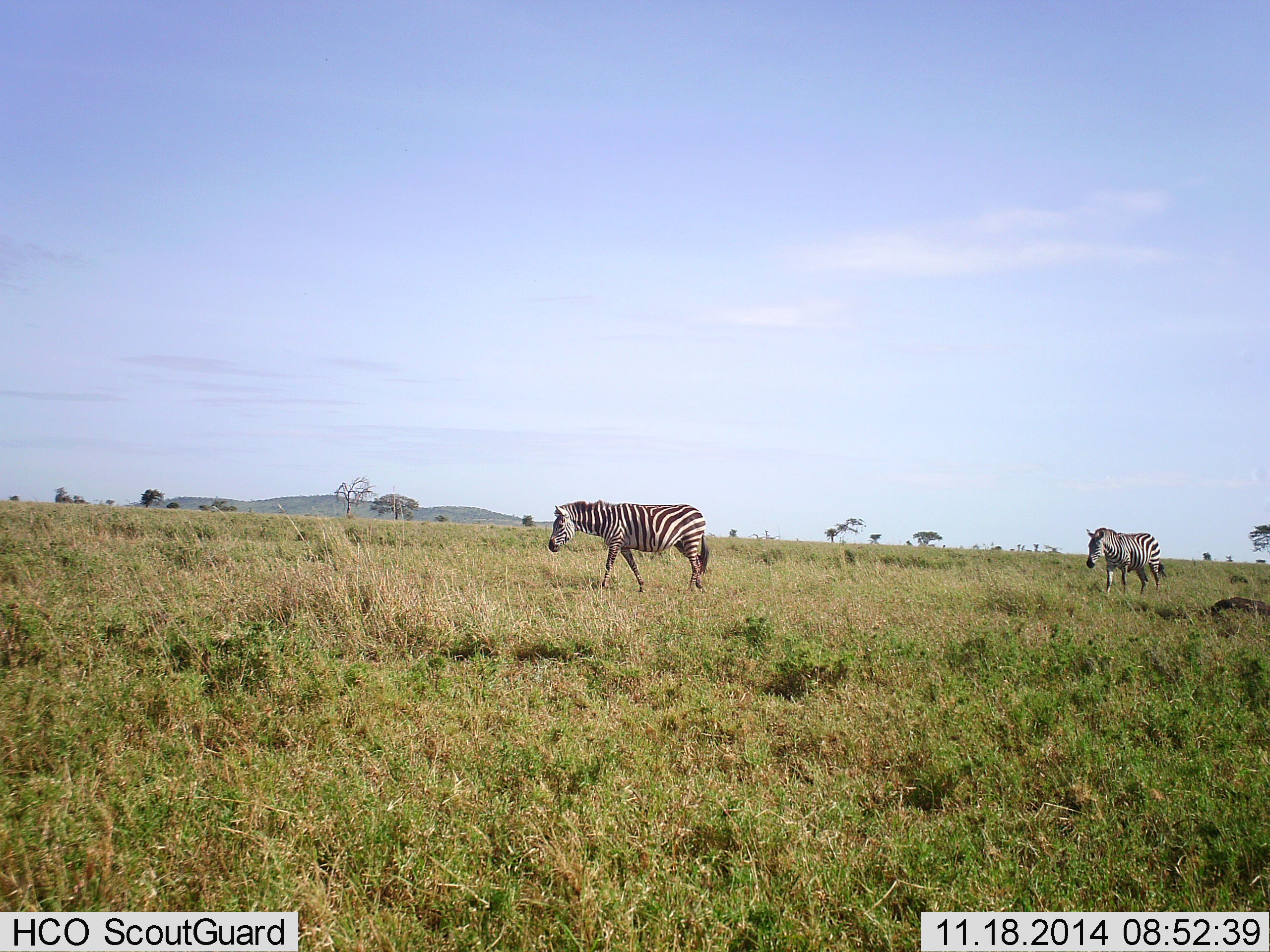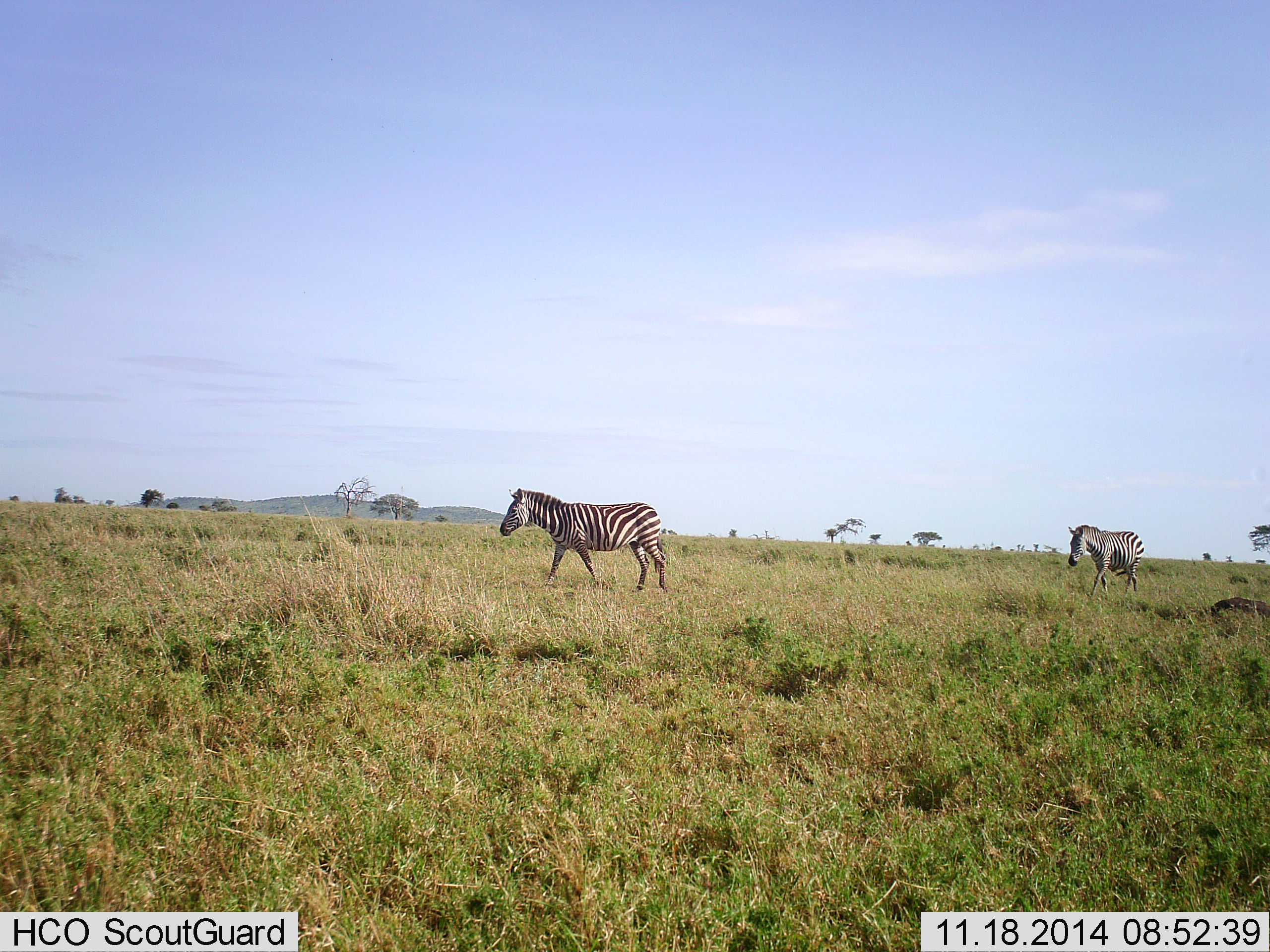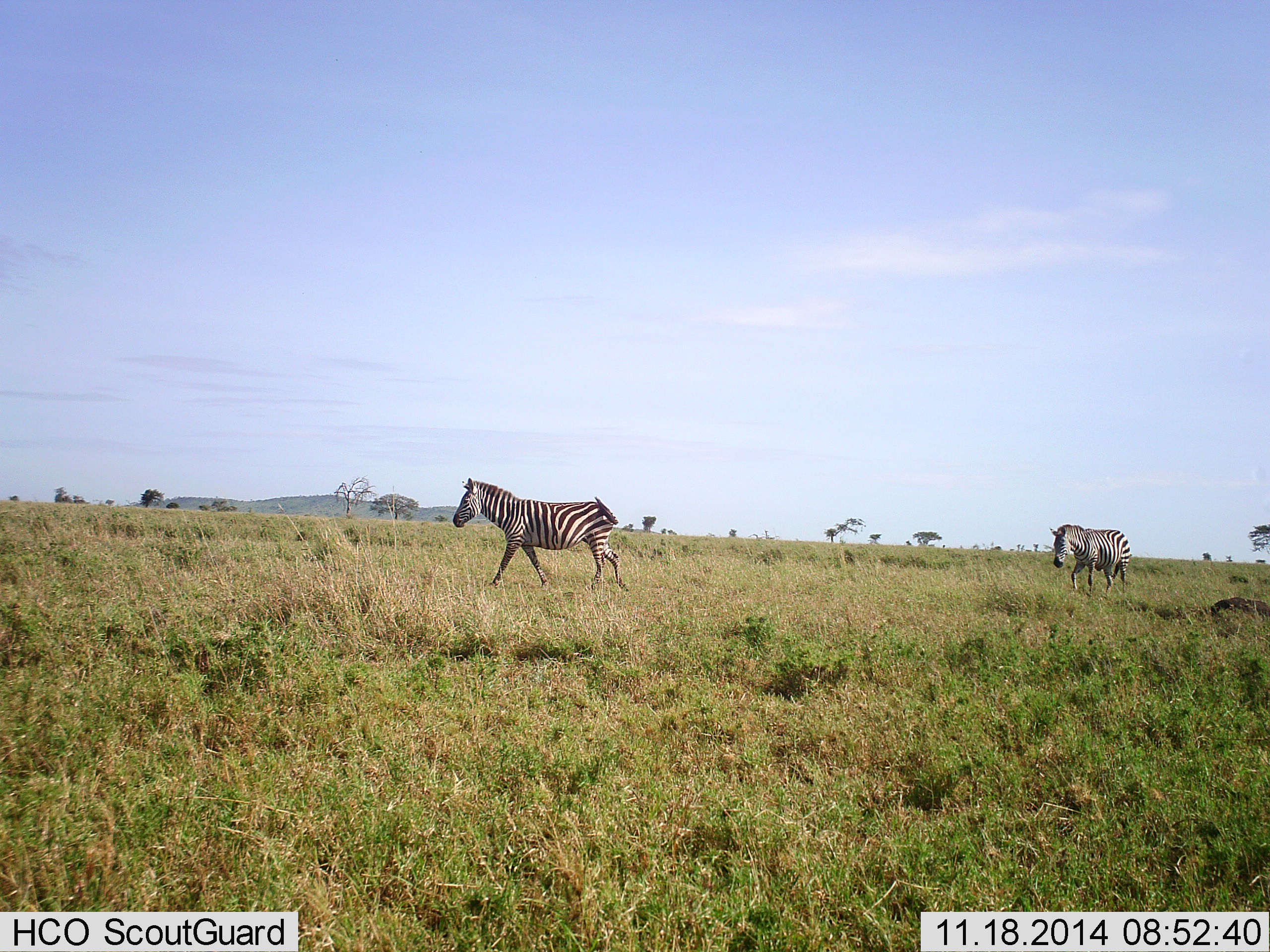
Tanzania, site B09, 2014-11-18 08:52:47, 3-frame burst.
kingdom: Animalia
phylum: Chordata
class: Mammalia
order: Perissodactyla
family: Equidae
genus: Equus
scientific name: Equus quagga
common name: plains zebra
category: zebra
Zebra (plains zebra) (Equus quagga), count 2. Behavior (volunteer vote fractions): standing 0%, resting 0%, moving 100%, interacting 0%. Young present (vote fraction): 0%. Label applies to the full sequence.